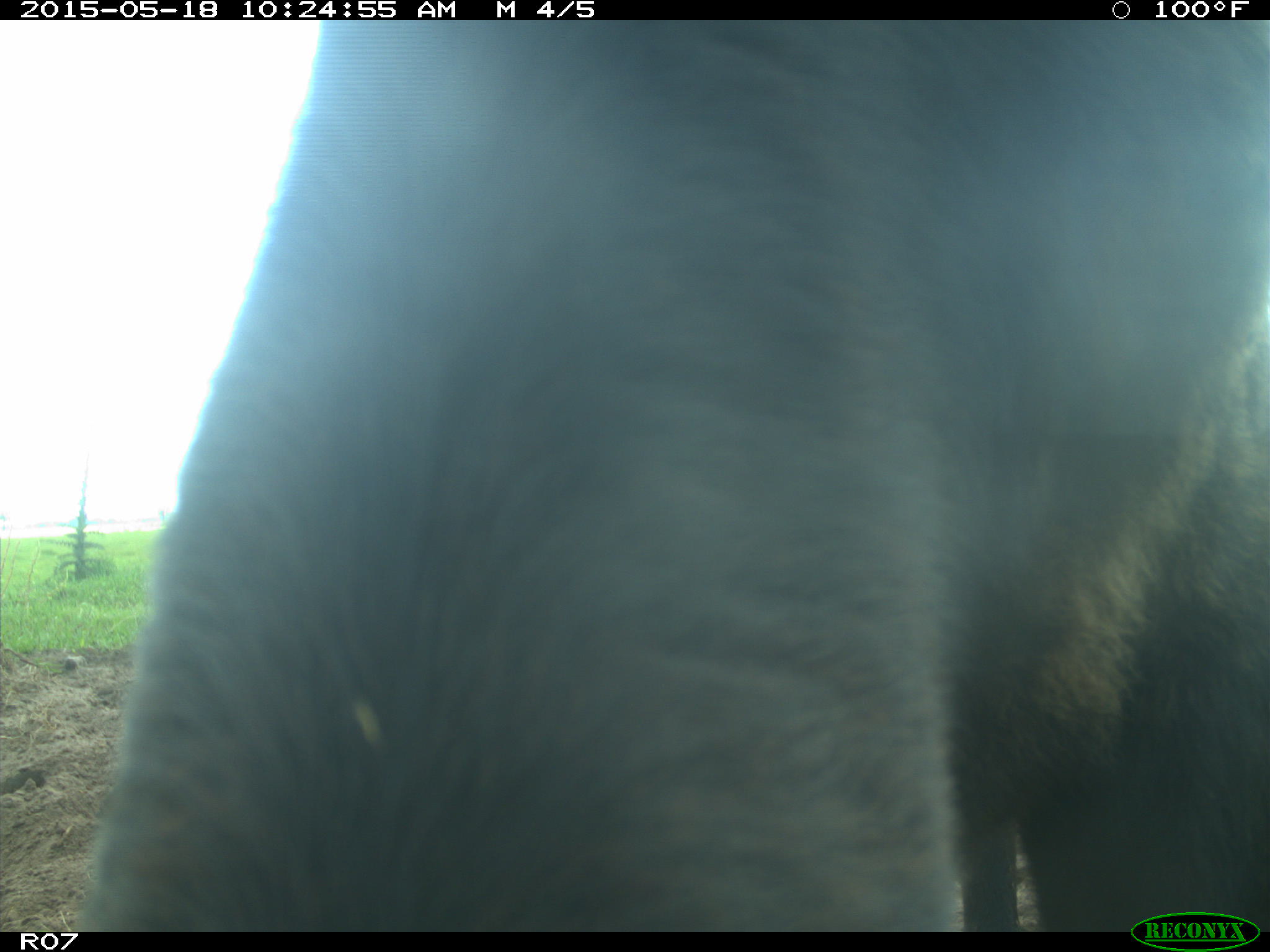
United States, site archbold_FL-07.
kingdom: Animalia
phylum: Chordata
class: Mammalia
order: Artiodactyla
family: Bovidae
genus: Bos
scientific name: Bos taurus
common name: domestic cow